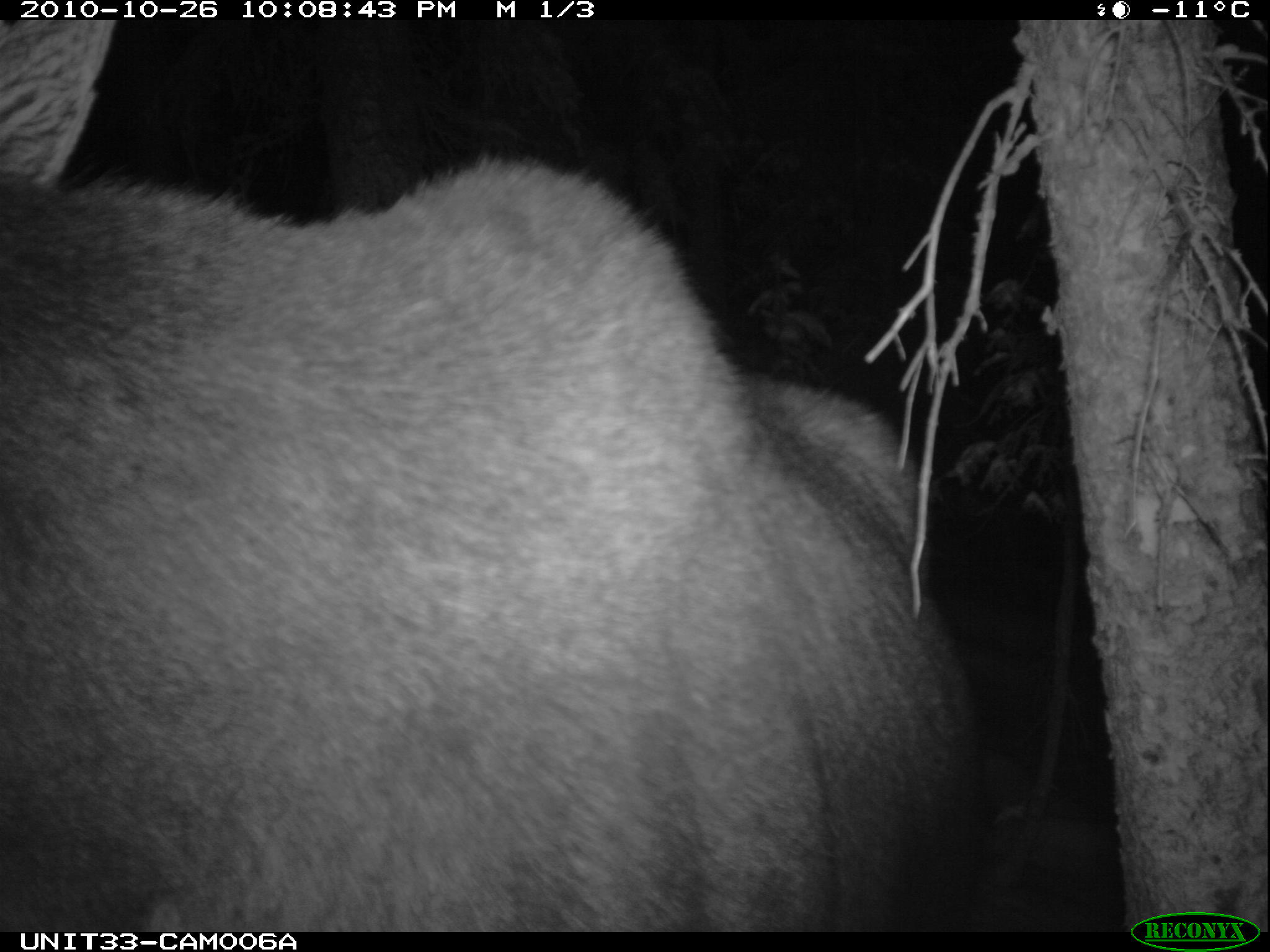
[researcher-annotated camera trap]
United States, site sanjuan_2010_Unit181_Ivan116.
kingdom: Animalia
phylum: Chordata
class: Mammalia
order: Artiodactyla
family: Cervidae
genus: Alces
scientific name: Alces alces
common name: moose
Alces alces (moose).